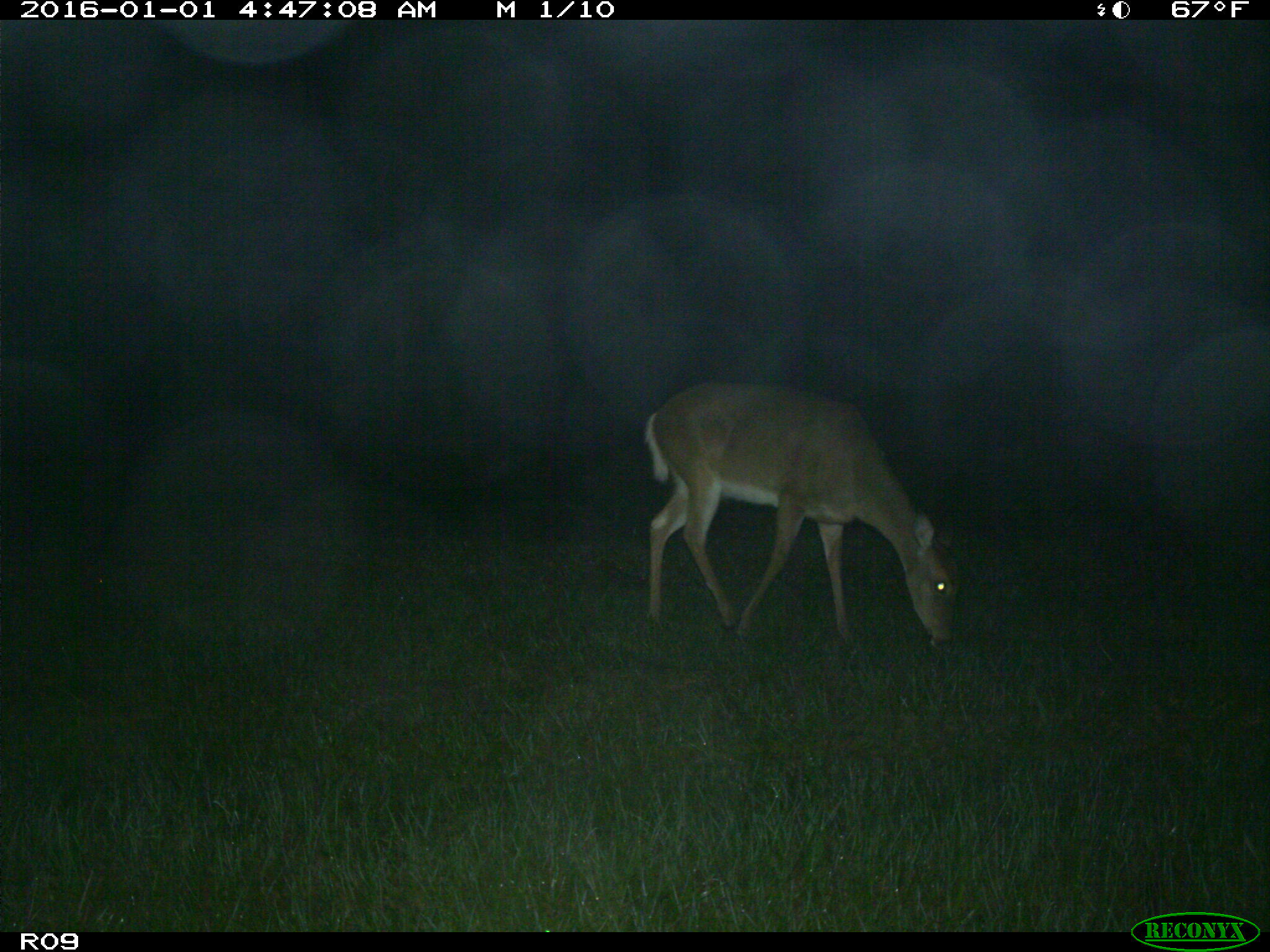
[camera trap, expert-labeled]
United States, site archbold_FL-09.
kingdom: Animalia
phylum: Chordata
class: Mammalia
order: Artiodactyla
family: Cervidae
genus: Odocoileus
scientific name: Odocoileus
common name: deer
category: unidentified deer